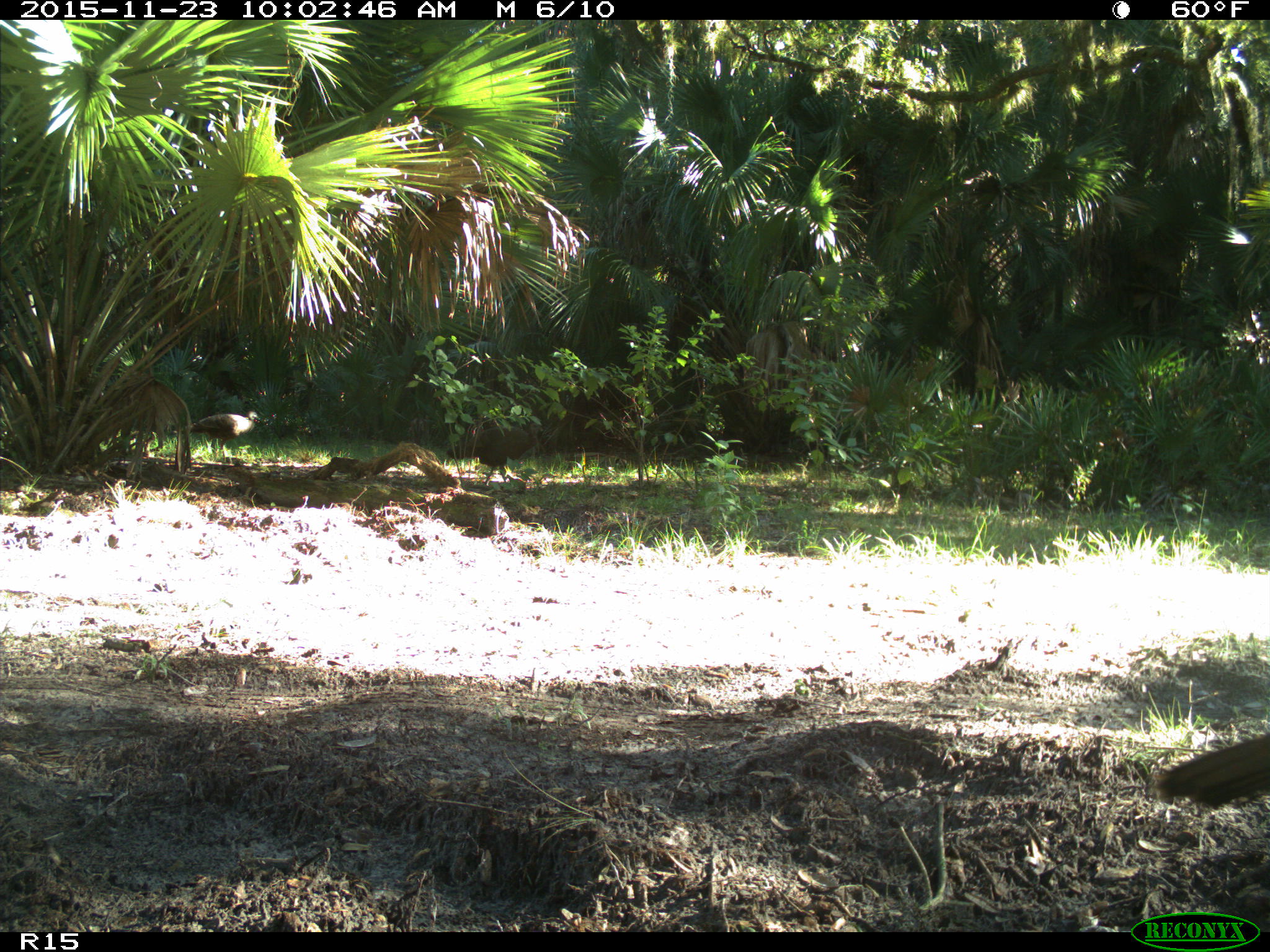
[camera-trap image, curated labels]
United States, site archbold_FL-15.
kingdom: Animalia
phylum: Chordata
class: Aves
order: Galliformes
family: Phasianidae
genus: Meleagris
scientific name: Meleagris gallopavo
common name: wild turkey